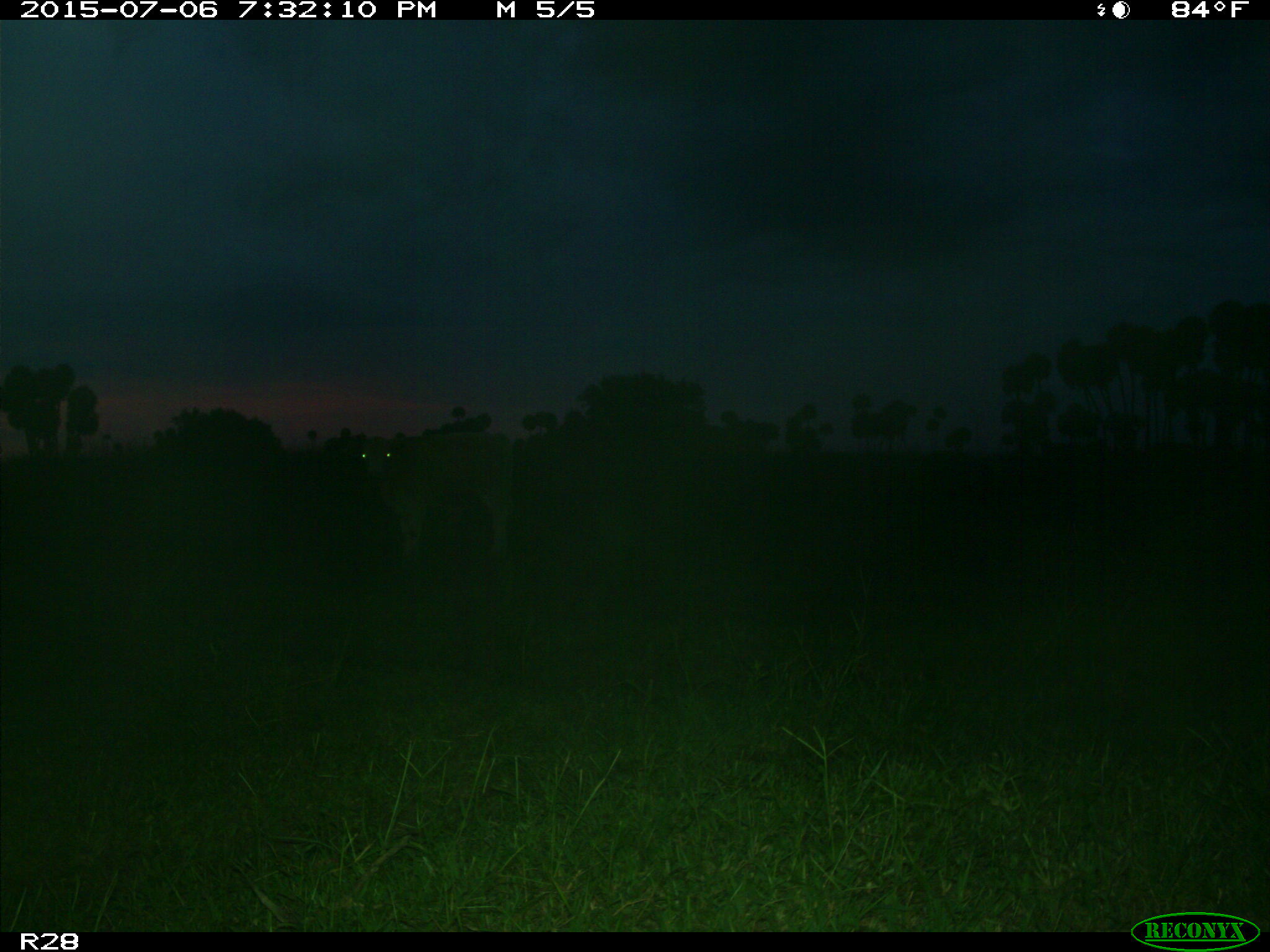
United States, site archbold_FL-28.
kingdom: Animalia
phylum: Chordata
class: Mammalia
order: Artiodactyla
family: Bovidae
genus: Bos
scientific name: Bos taurus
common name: domestic cow